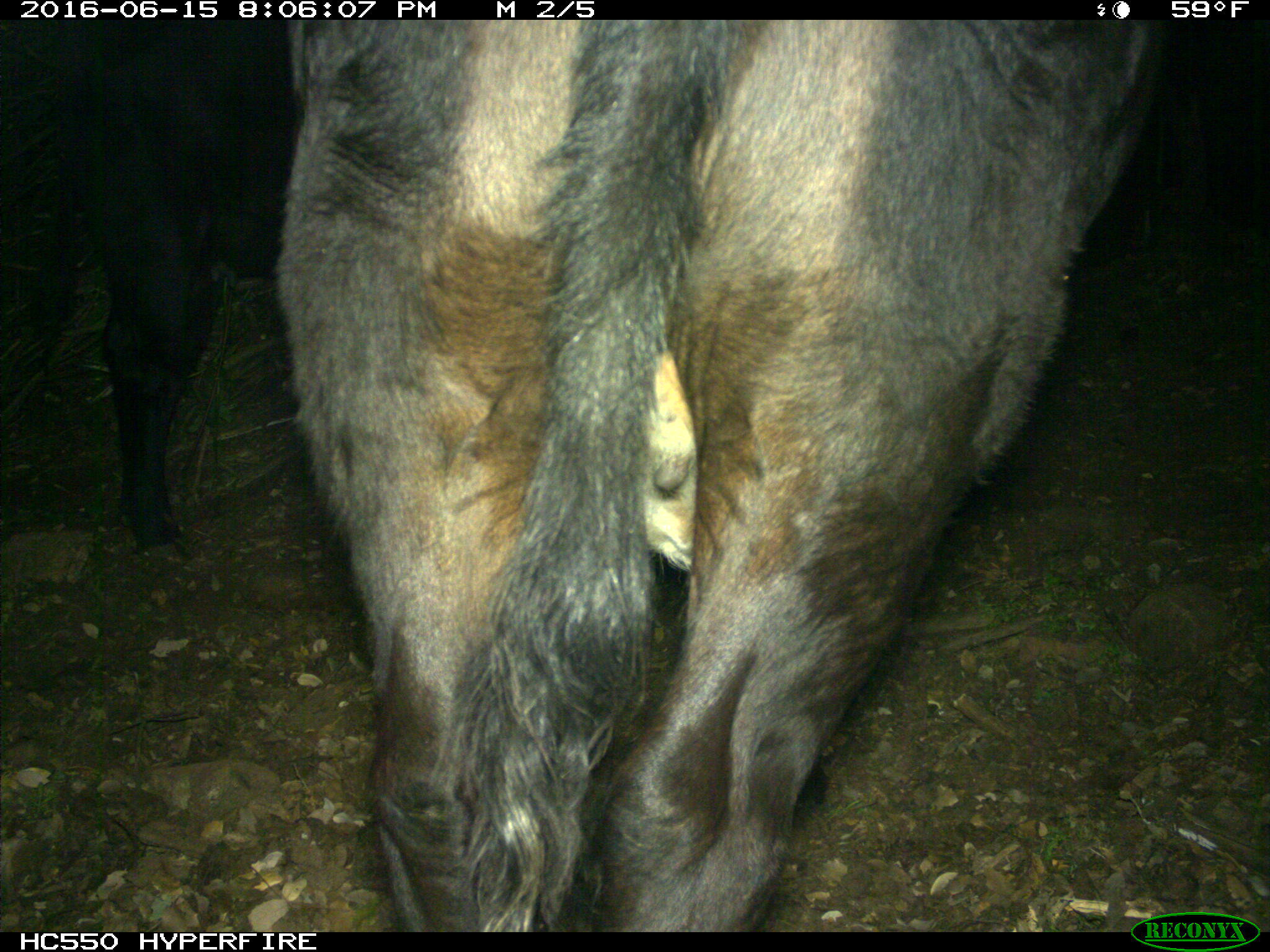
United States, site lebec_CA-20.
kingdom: Animalia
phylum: Chordata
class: Mammalia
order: Artiodactyla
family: Bovidae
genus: Bos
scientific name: Bos taurus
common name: domestic cow